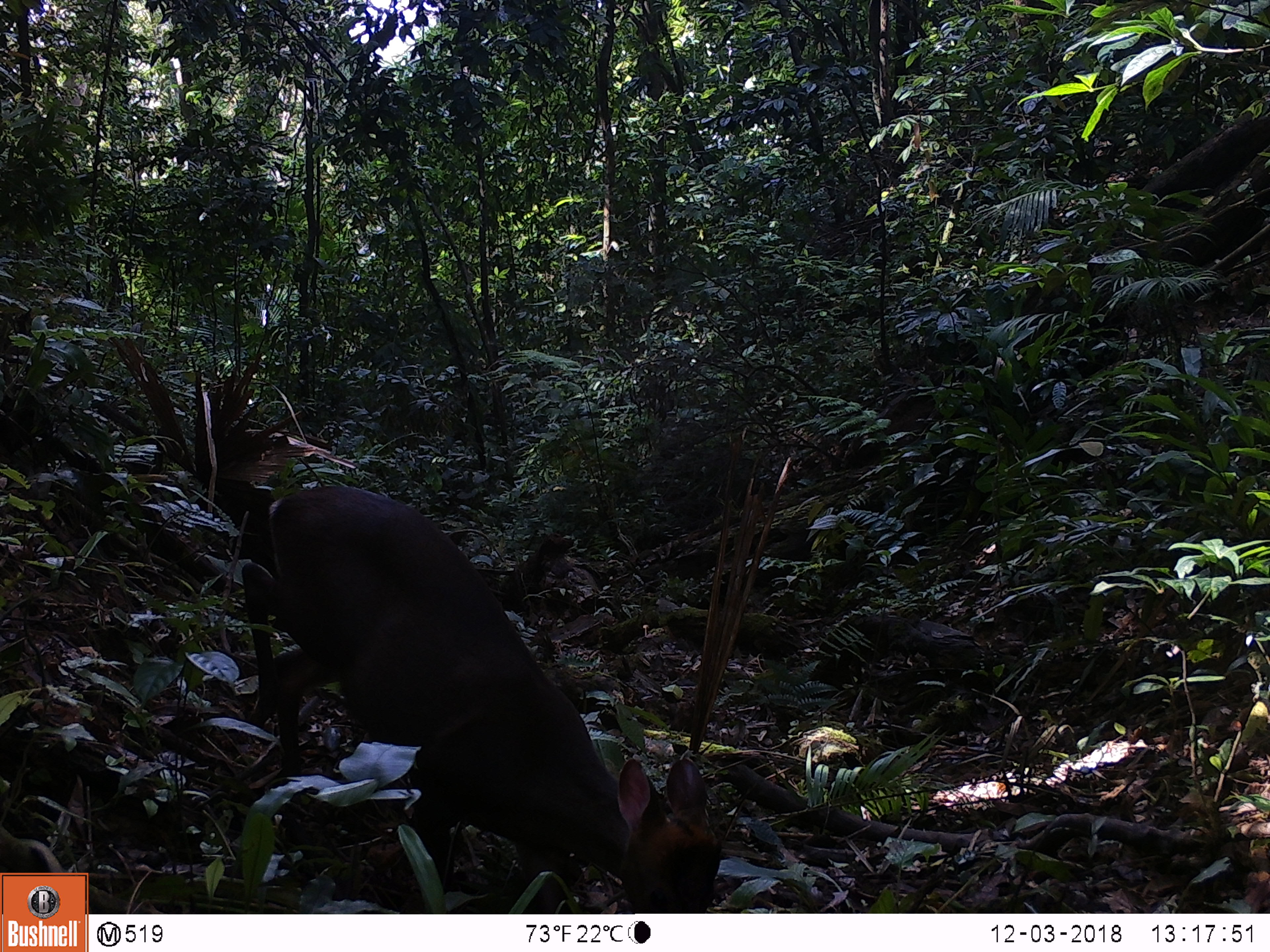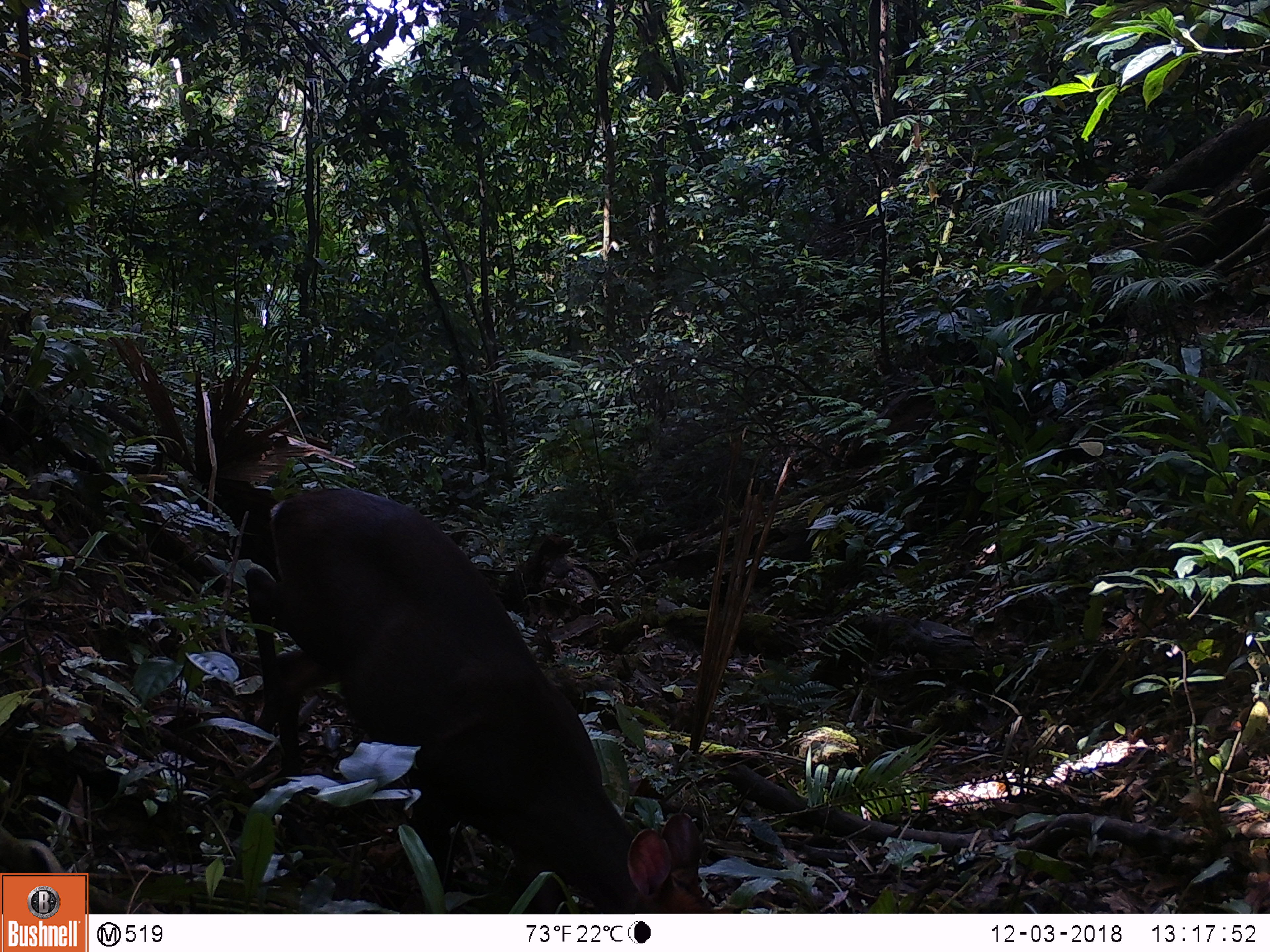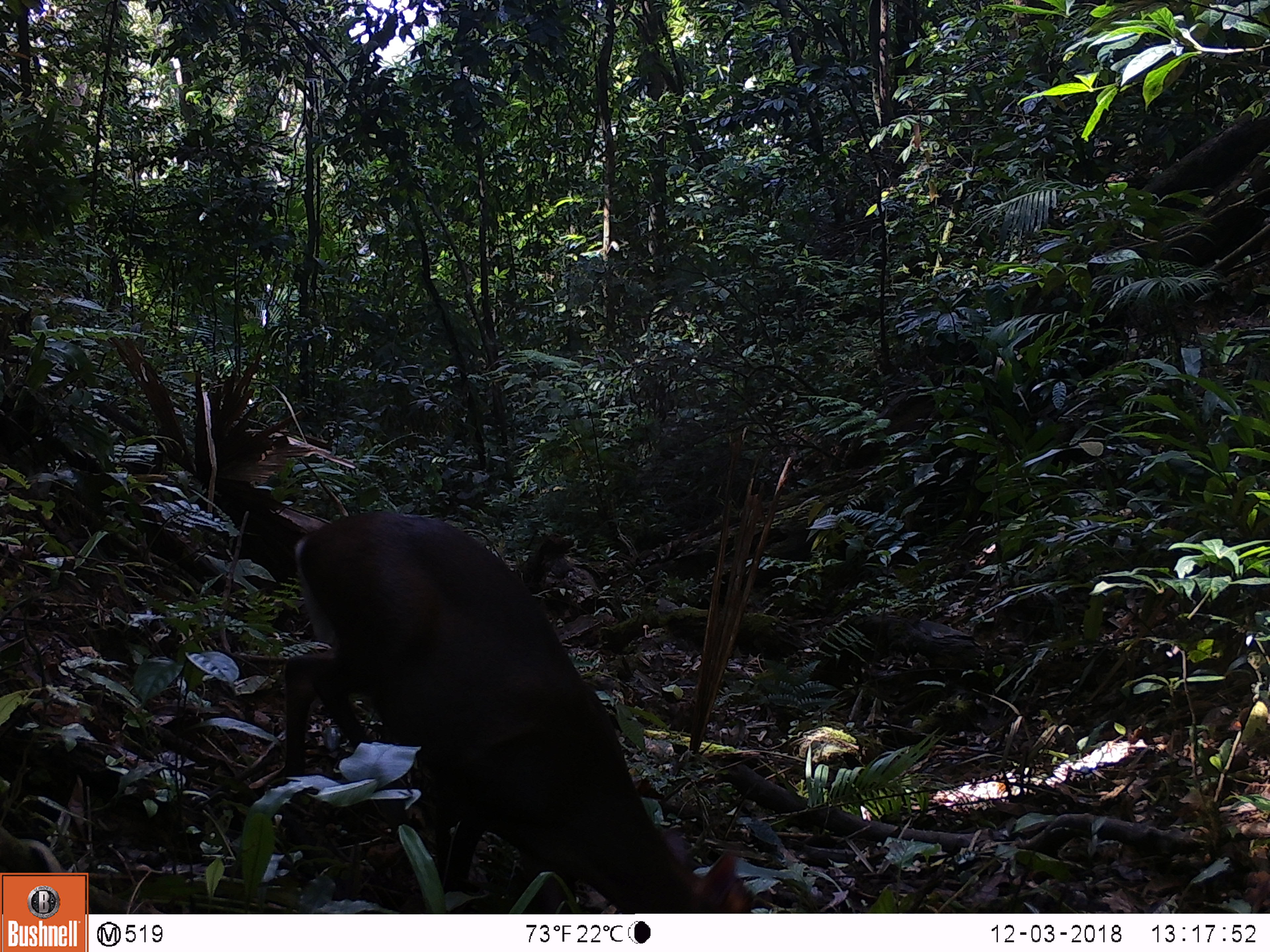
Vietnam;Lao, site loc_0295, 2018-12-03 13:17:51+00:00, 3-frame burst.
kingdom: Animalia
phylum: Chordata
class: Mammalia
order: Artiodactyla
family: Cervidae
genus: Muntiacus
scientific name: Muntiacus rooseveltorum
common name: roosevelt's muntjac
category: roosevelts muntjac group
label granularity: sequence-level